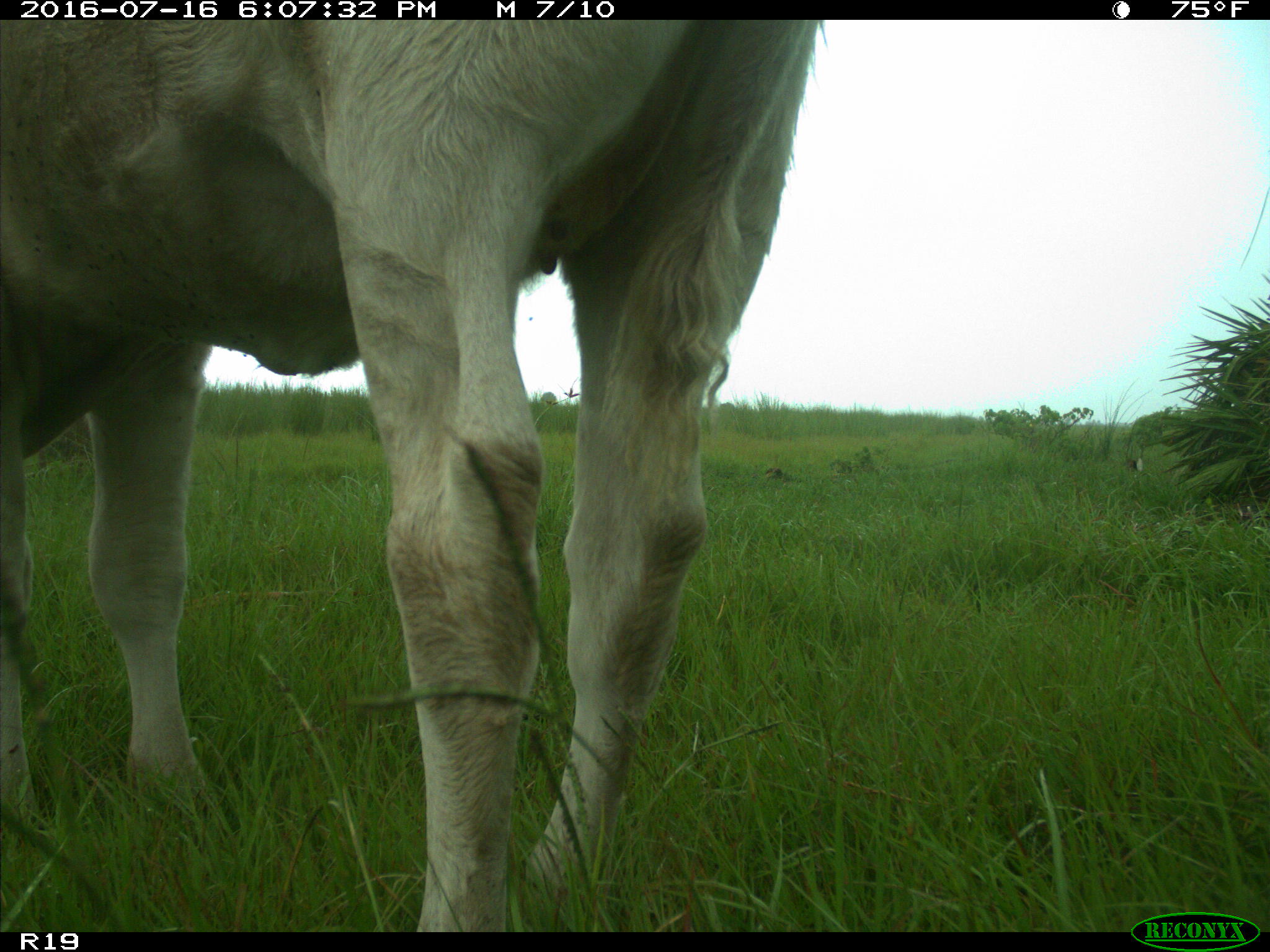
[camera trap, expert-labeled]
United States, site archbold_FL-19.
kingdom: Animalia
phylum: Chordata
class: Mammalia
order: Artiodactyla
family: Bovidae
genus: Bos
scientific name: Bos taurus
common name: domestic cow